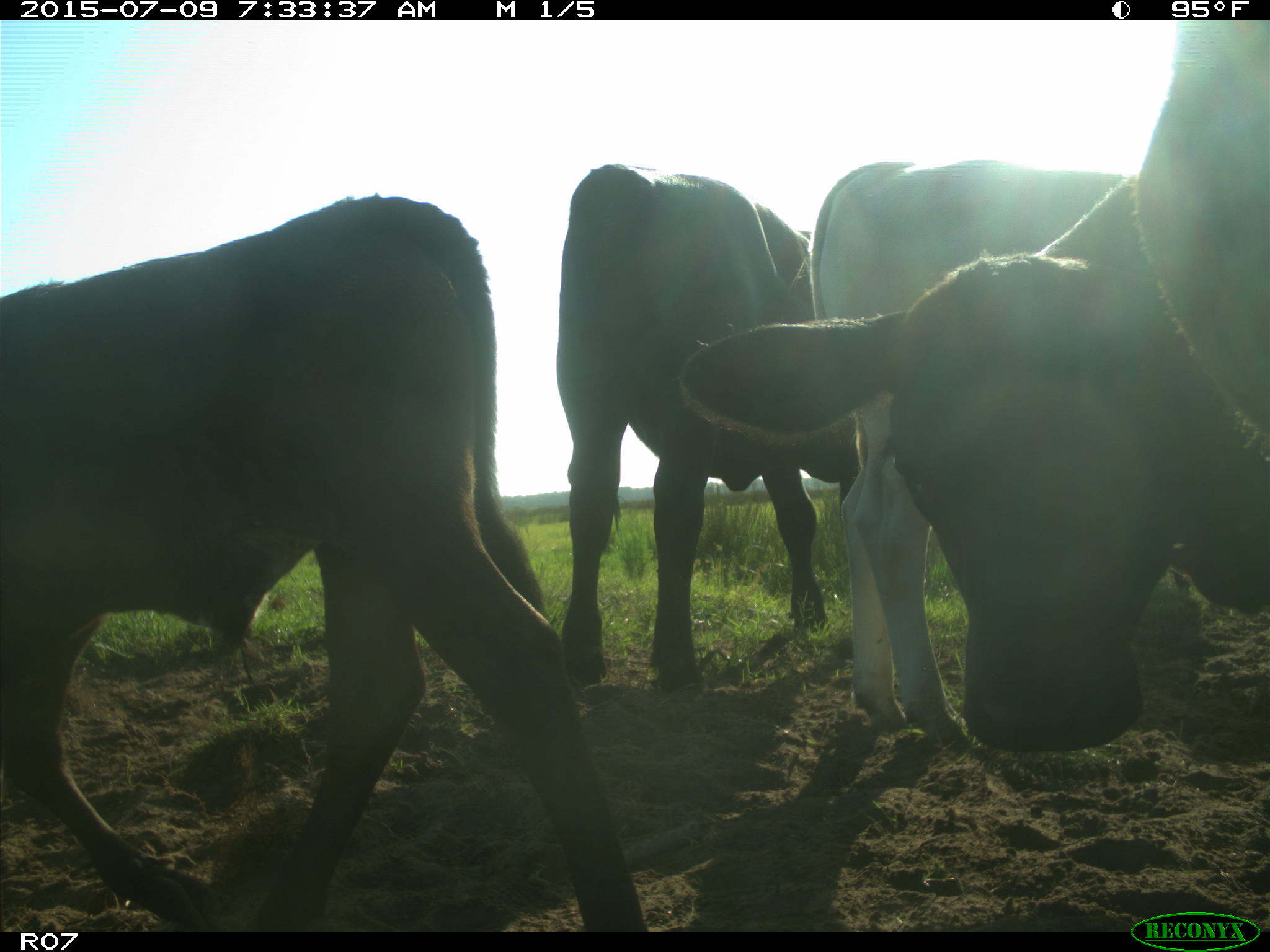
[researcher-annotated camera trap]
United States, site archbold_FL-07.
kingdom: Animalia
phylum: Chordata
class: Mammalia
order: Artiodactyla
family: Bovidae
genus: Bos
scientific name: Bos taurus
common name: domestic cow